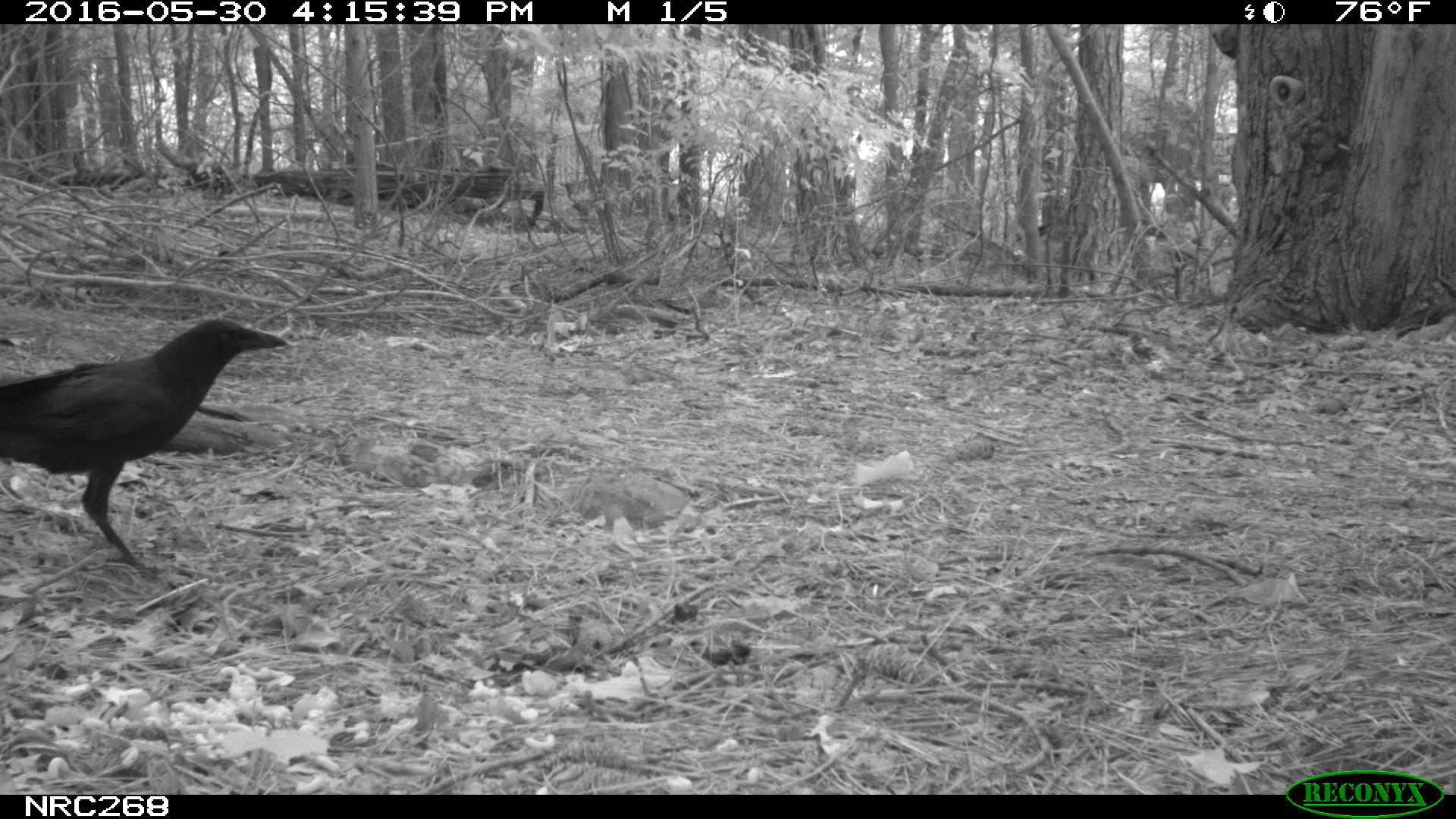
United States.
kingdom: Animalia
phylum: Chordata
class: Aves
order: Passeriformes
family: Corvidae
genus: Corvus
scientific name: Corvus brachyrhynchos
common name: american crow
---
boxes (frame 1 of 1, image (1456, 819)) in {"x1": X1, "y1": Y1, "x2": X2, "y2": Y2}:
American Crow: {"x1": 0, "y1": 311, "x2": 294, "y2": 588}